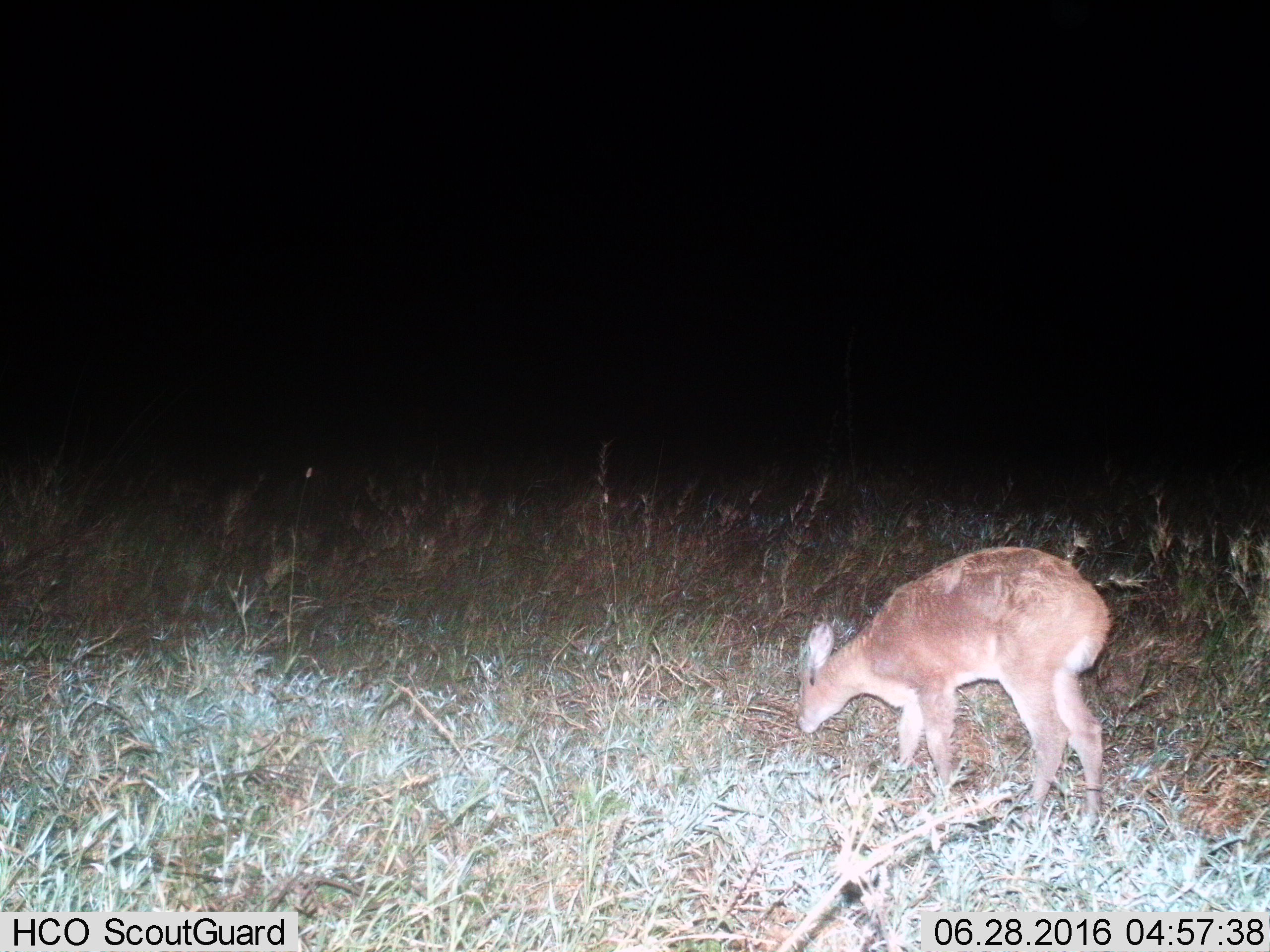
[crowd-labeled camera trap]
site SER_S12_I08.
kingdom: Animalia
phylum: Chordata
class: Mammalia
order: Artiodactyla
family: Bovidae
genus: Redunca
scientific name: Redunca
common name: reedbuck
Reedbuck (Redunca), count 1. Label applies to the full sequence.